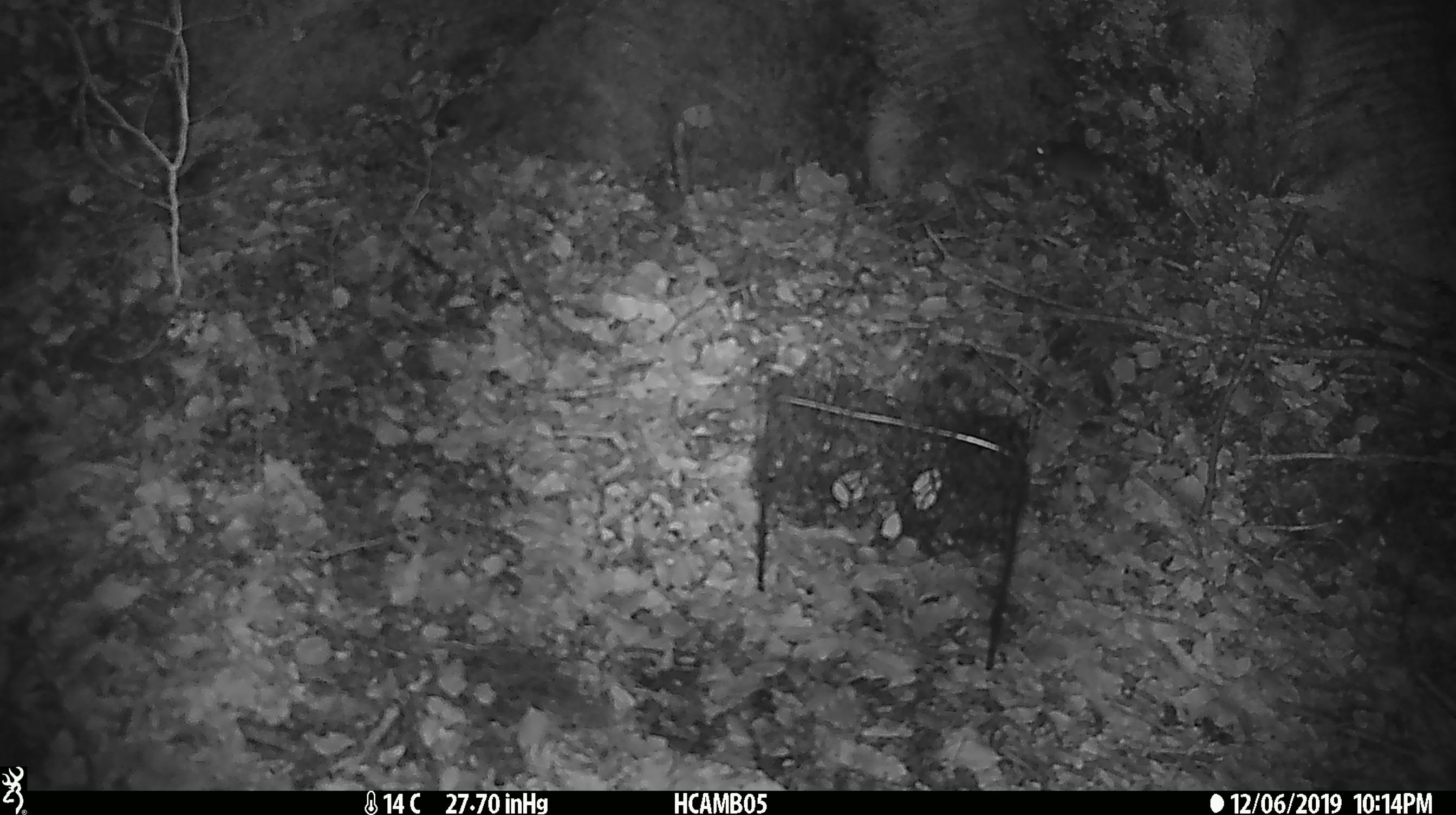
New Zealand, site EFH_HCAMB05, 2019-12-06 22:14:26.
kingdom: Animalia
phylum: Chordata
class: Mammalia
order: Rodentia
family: Muridae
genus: Mus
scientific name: Mus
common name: mouse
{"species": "mouse (Mus)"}